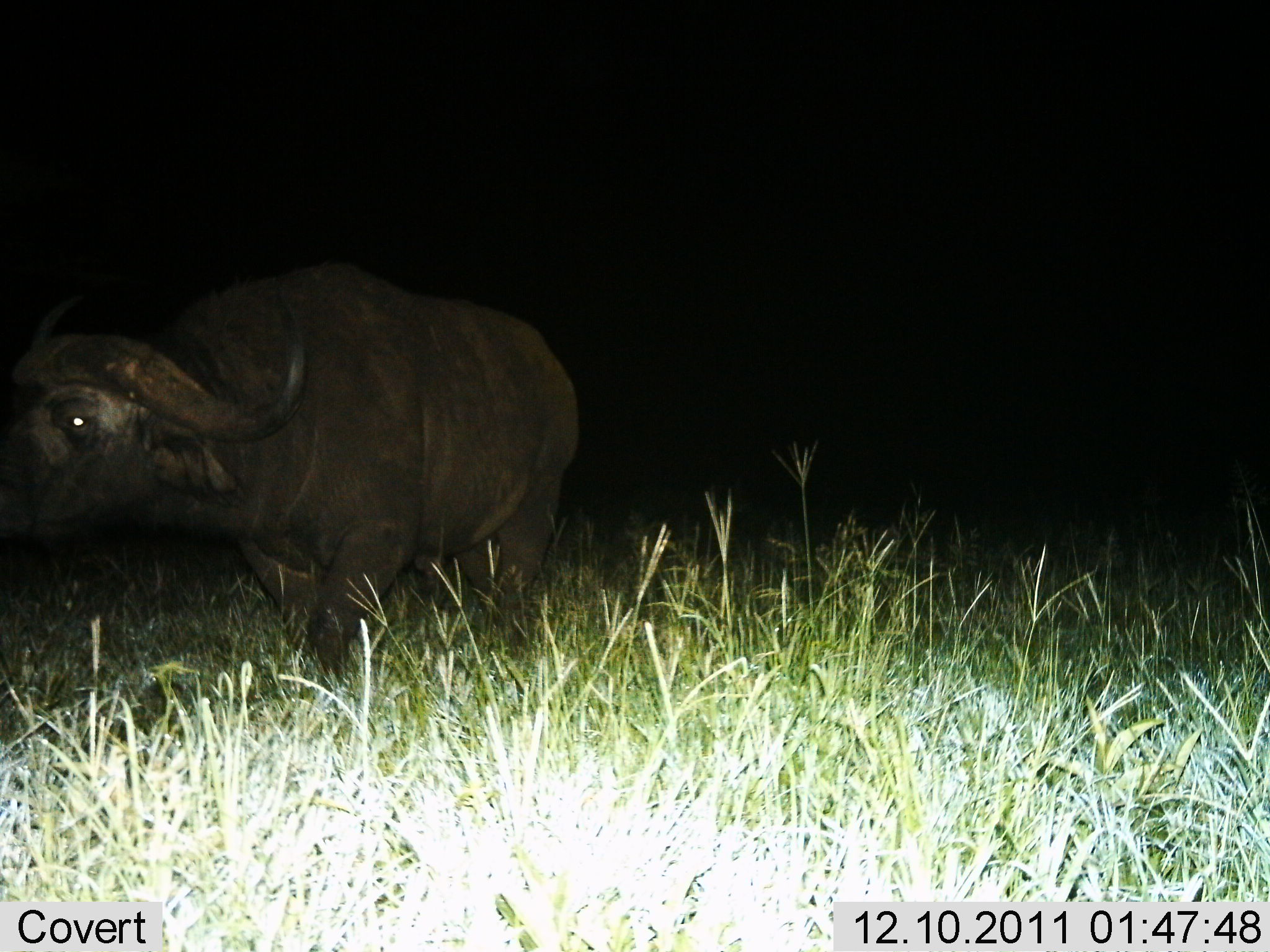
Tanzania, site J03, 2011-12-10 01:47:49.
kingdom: Animalia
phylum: Chordata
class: Mammalia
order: Artiodactyla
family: Bovidae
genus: Syncerus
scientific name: Syncerus caffer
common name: cape buffalo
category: buffalo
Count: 1.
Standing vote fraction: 47%.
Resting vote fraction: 0%.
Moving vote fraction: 53%.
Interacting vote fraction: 0%.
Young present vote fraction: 0%.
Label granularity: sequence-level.